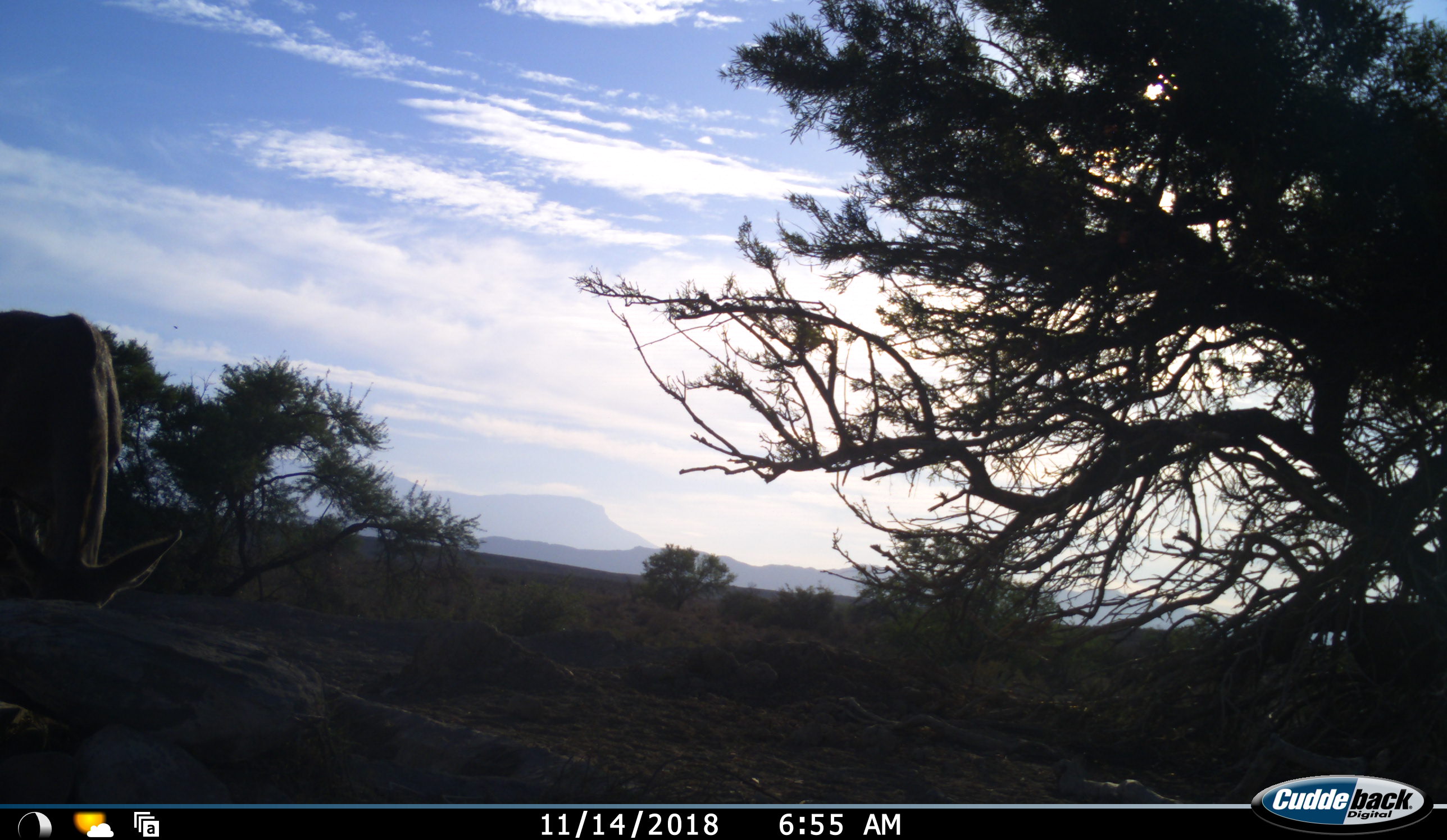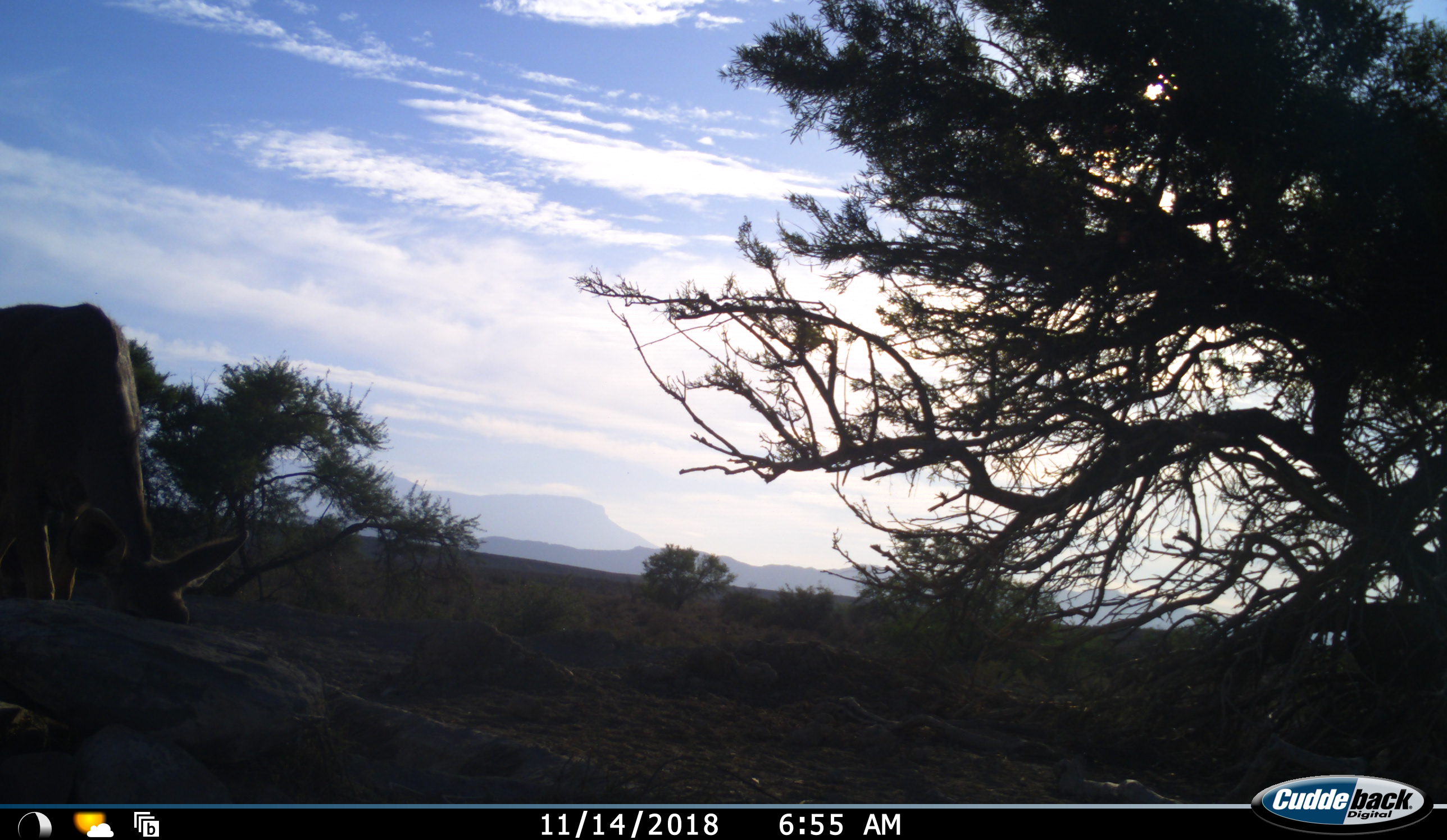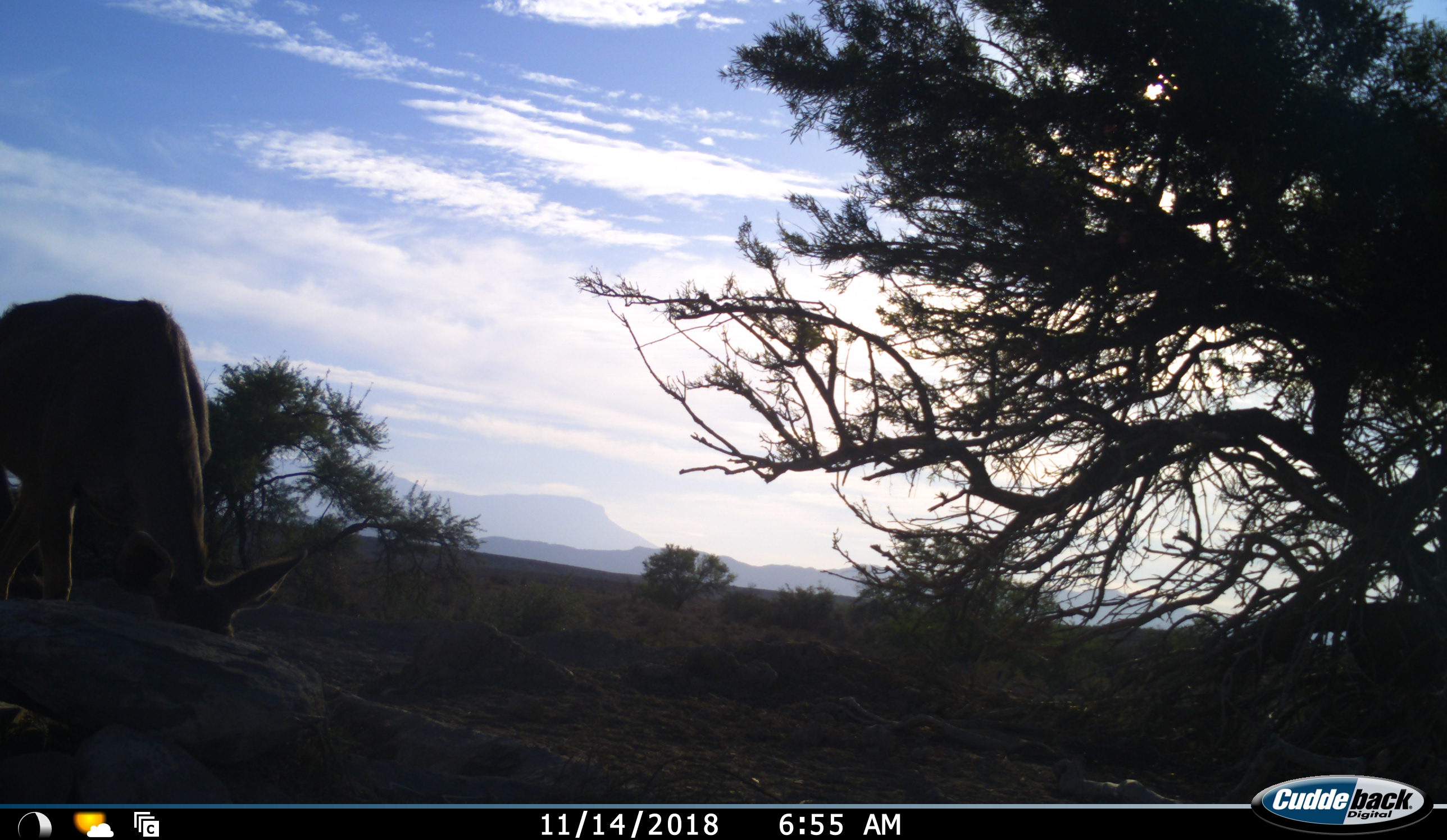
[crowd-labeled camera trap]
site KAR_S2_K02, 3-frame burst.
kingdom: Animalia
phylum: Chordata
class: Mammalia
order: Artiodactyla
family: Bovidae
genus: Tragelaphus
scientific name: Tragelaphus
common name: kudu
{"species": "kudu (Tragelaphus)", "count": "1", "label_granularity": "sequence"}